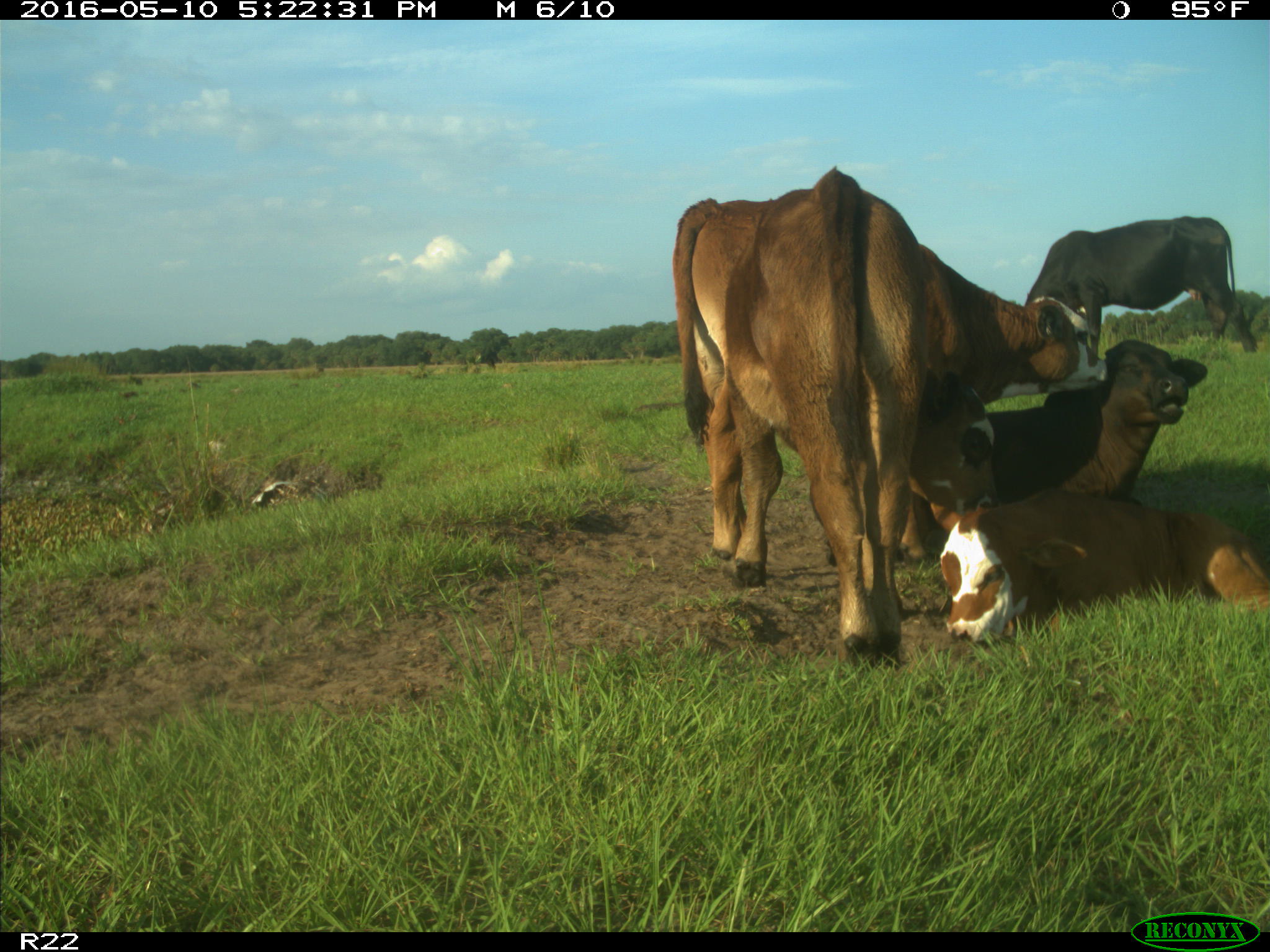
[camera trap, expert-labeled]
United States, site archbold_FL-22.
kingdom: Animalia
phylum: Chordata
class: Mammalia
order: Artiodactyla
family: Bovidae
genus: Bos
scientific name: Bos taurus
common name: domestic cow